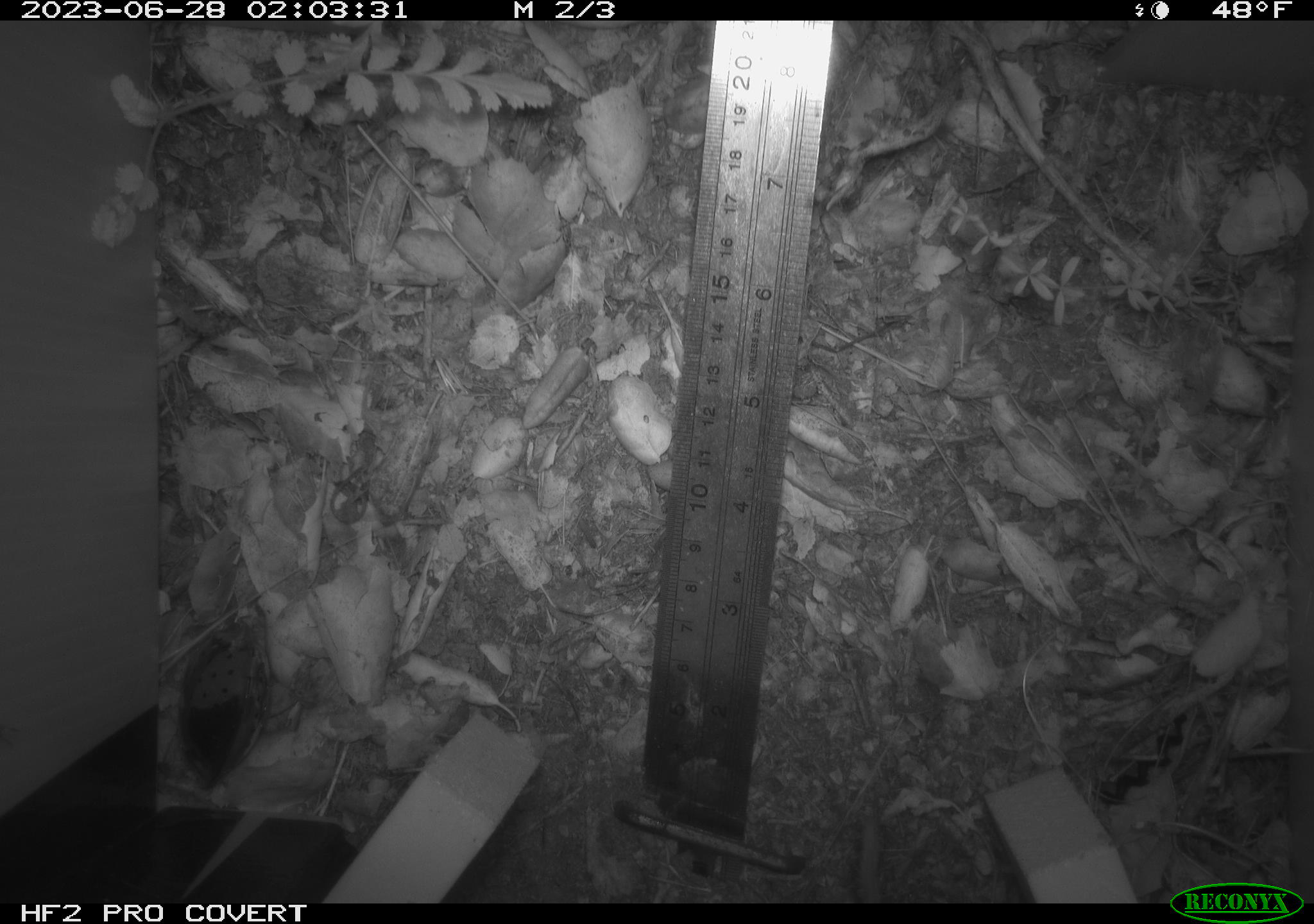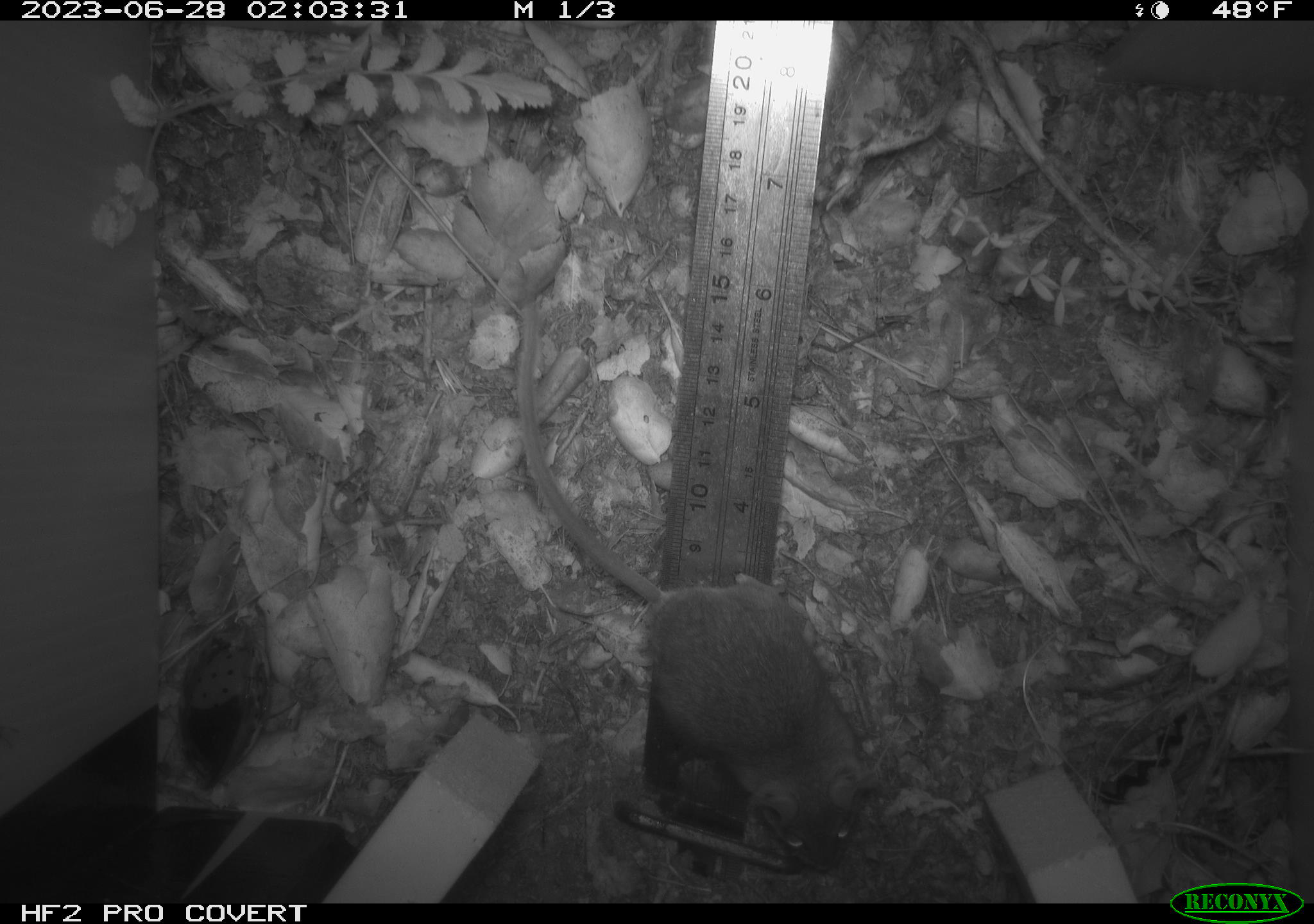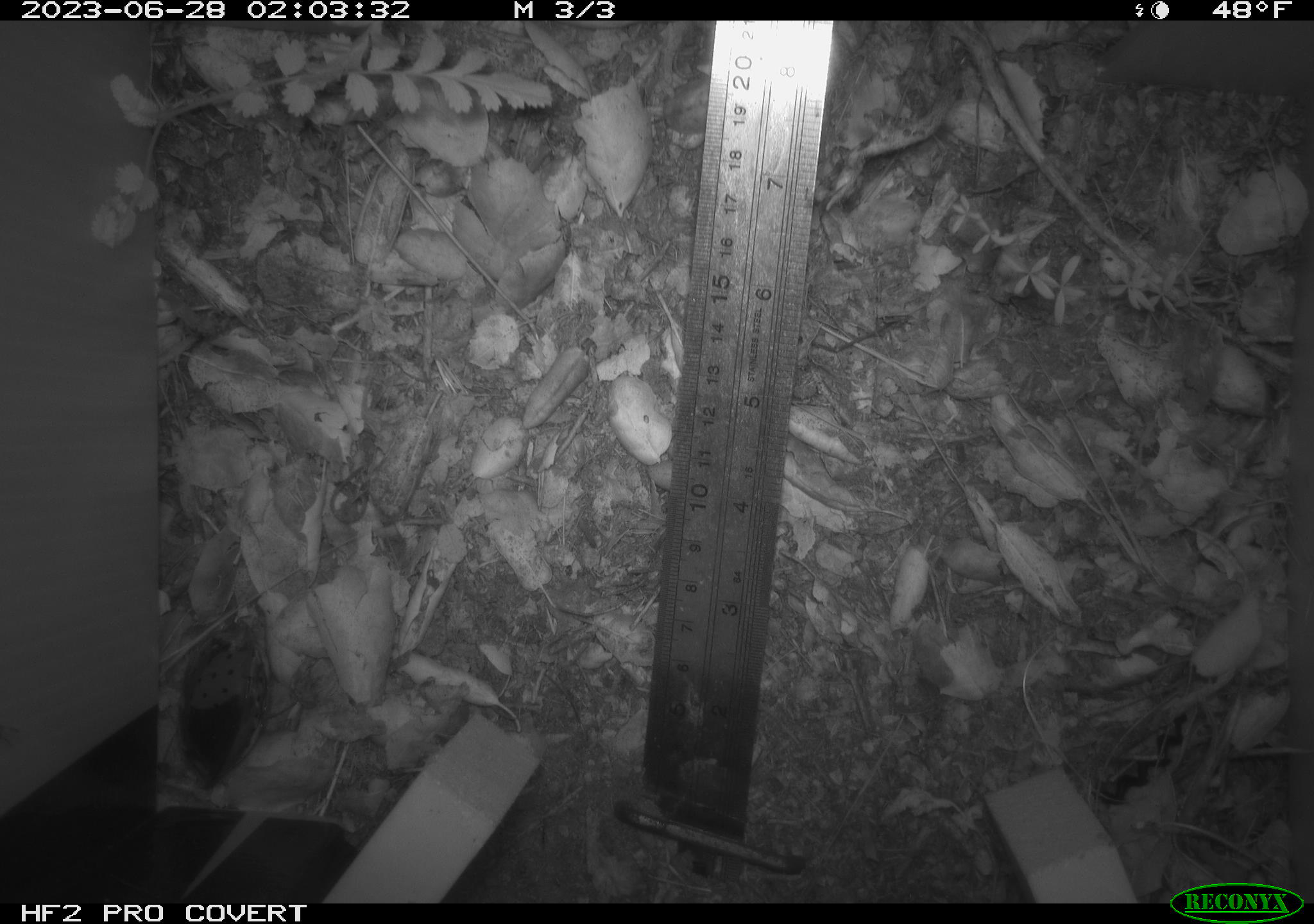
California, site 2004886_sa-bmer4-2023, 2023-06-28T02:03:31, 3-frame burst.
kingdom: Animalia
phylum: Chordata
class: Mammalia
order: Rodentia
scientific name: Rodentia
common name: mouse species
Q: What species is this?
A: Mouse species (Rodentia).